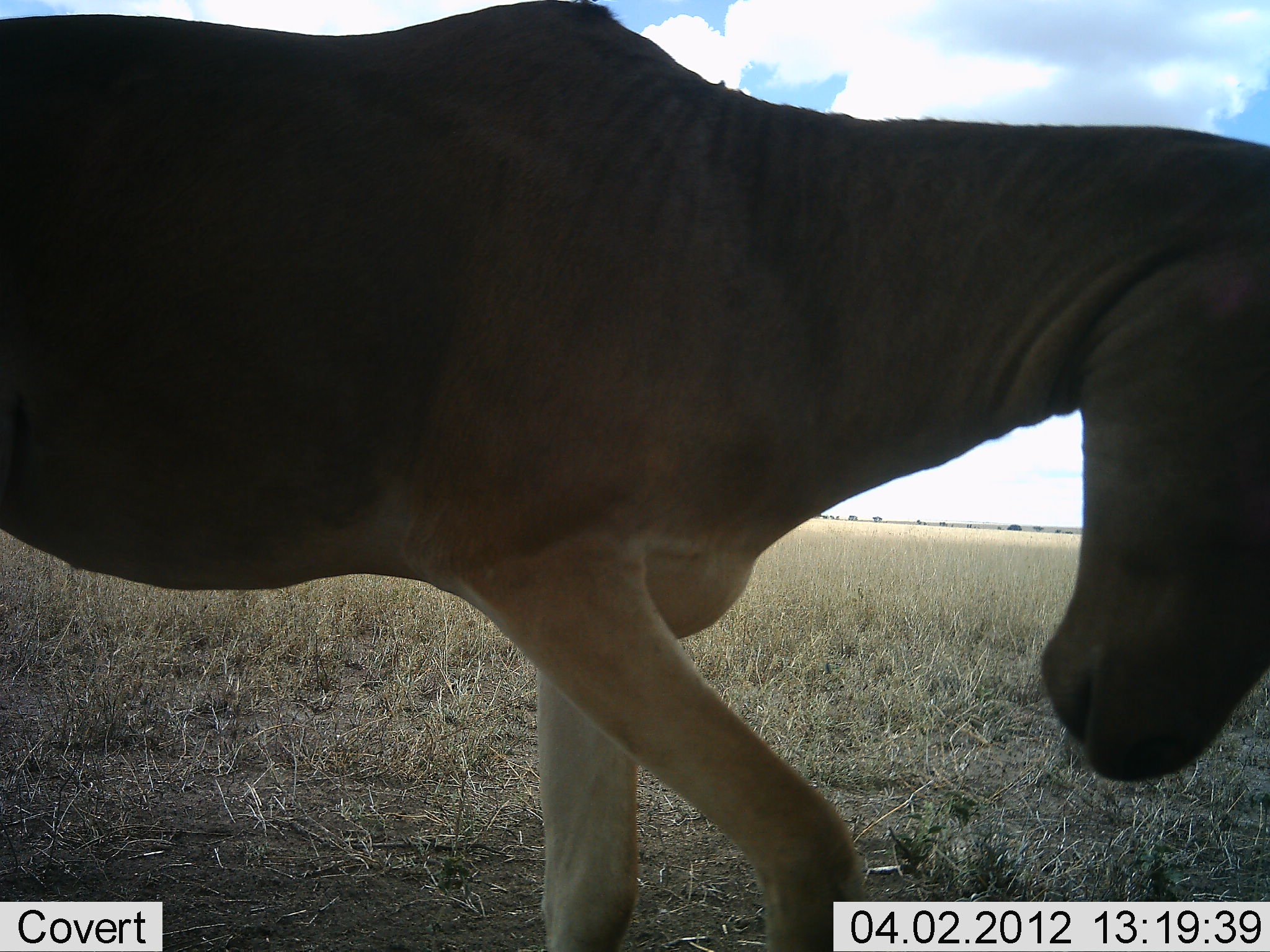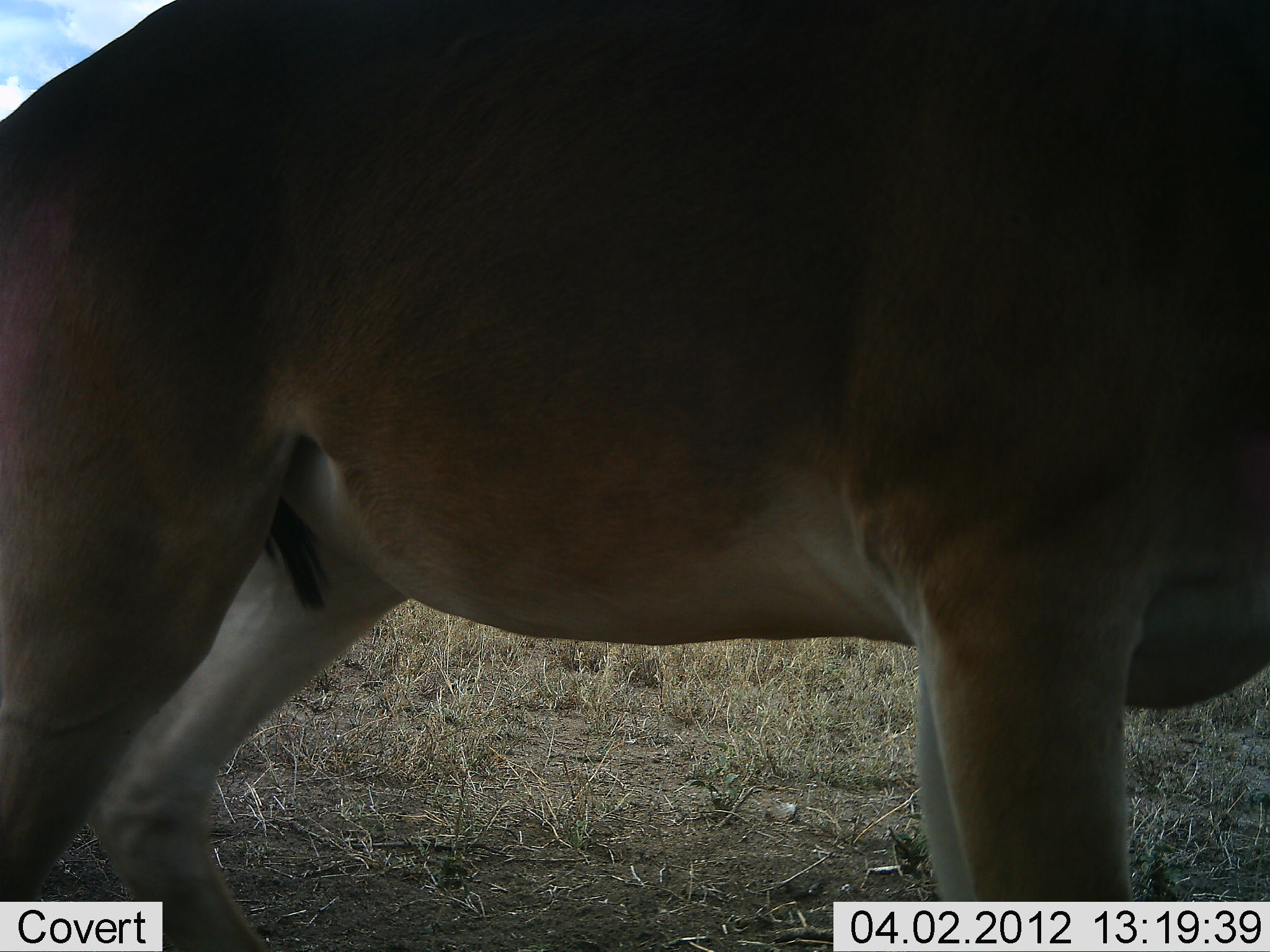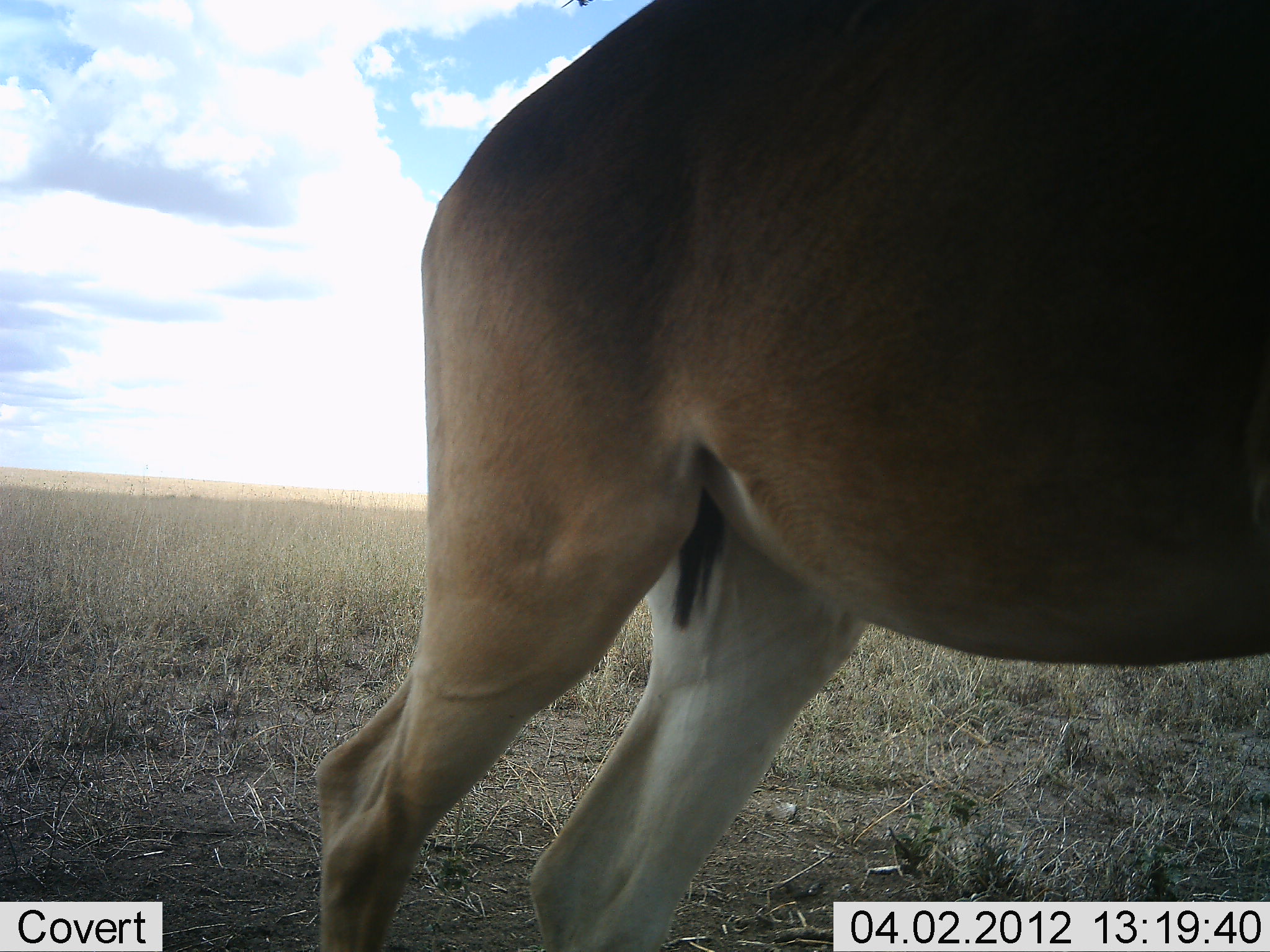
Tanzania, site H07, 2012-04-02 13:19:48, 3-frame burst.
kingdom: Animalia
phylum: Chordata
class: Mammalia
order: Artiodactyla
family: Bovidae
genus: Alcelaphus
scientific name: Alcelaphus buselaphus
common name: hartebeest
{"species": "hartebeest (Alcelaphus buselaphus)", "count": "1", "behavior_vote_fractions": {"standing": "43%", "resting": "0%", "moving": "64%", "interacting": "0%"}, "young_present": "0%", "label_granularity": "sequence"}